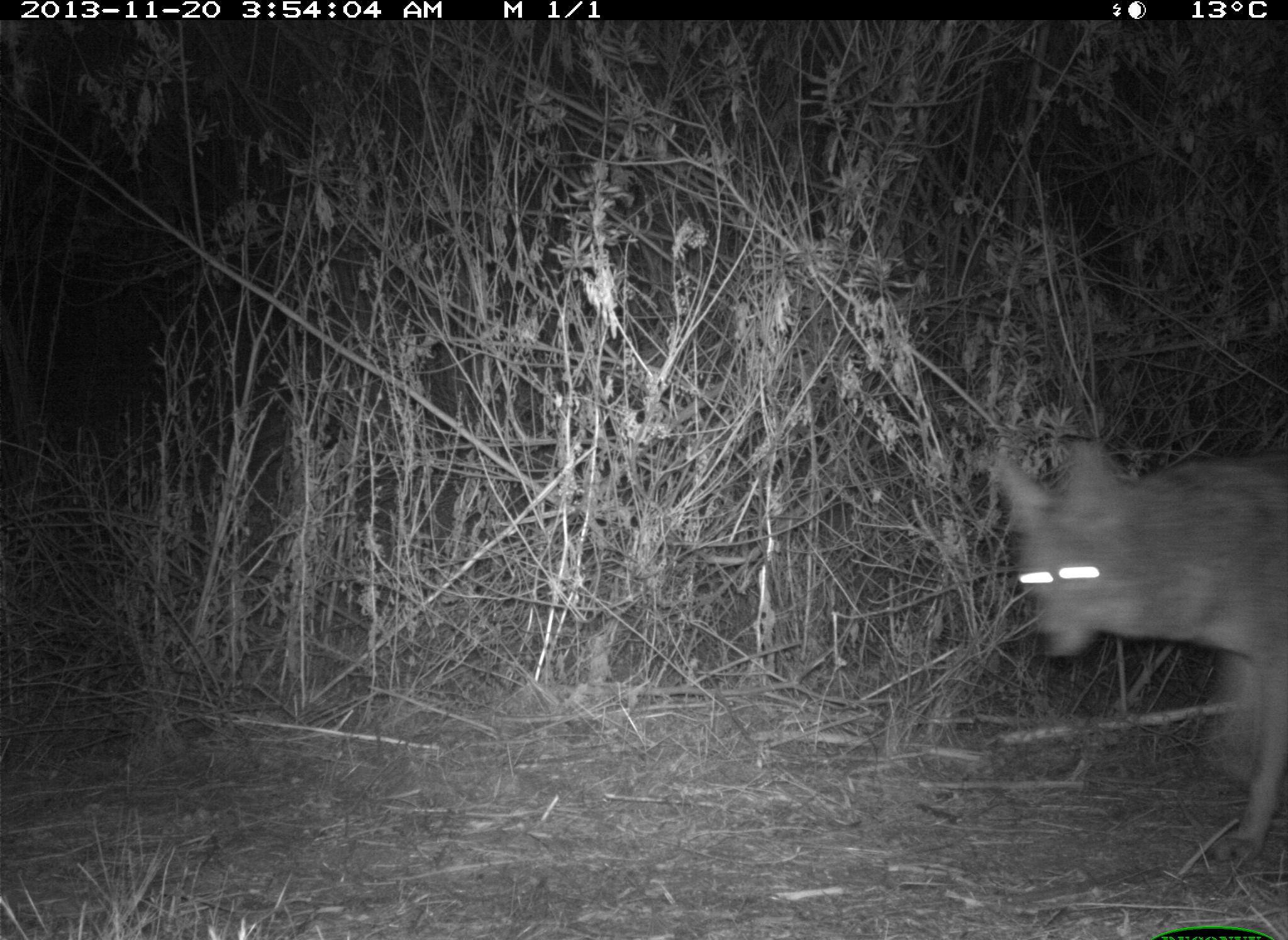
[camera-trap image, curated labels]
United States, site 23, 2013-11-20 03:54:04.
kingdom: Animalia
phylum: Chordata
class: Mammalia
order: Carnivora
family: Canidae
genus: Canis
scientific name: Canis latrans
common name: coyote